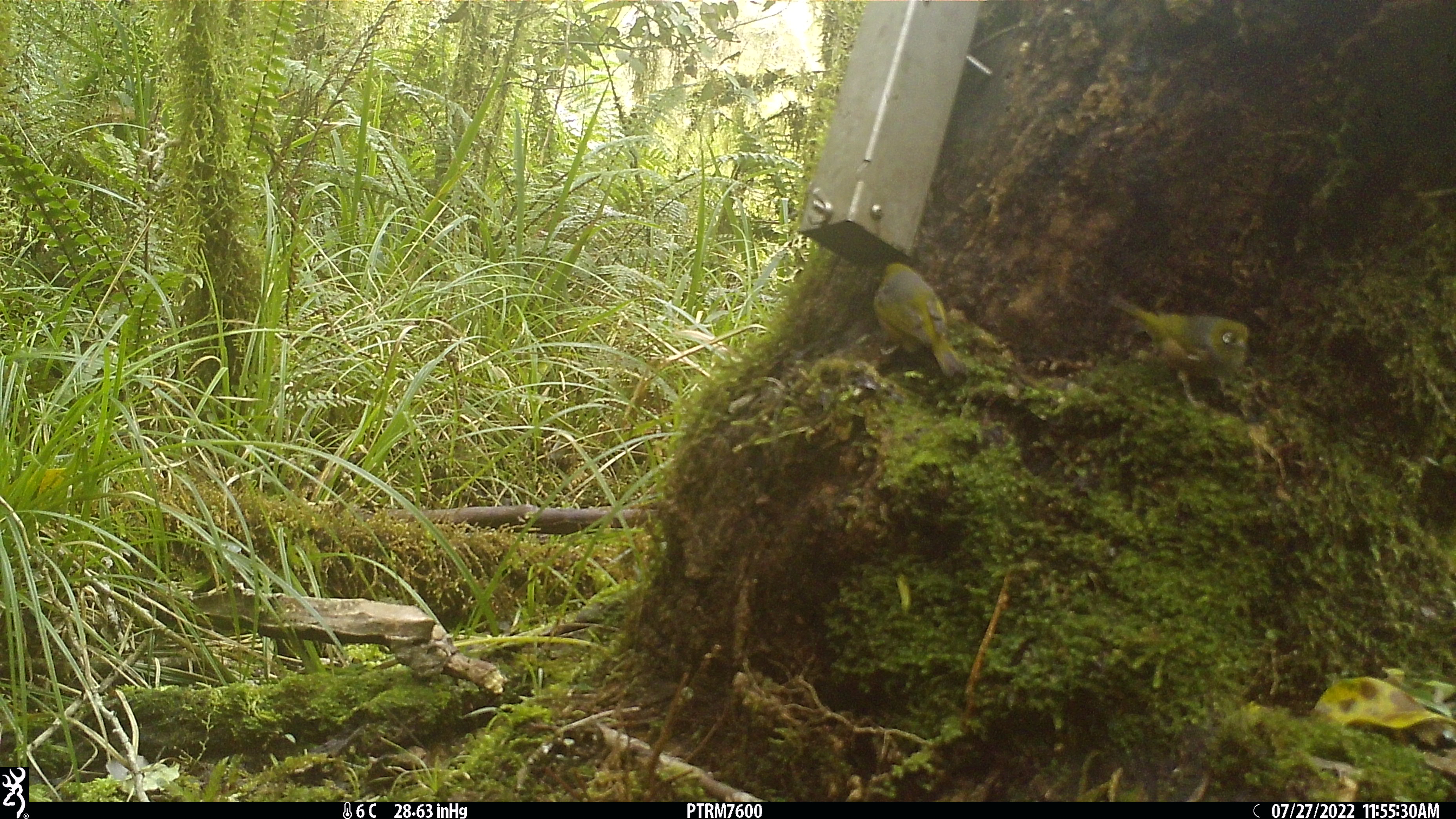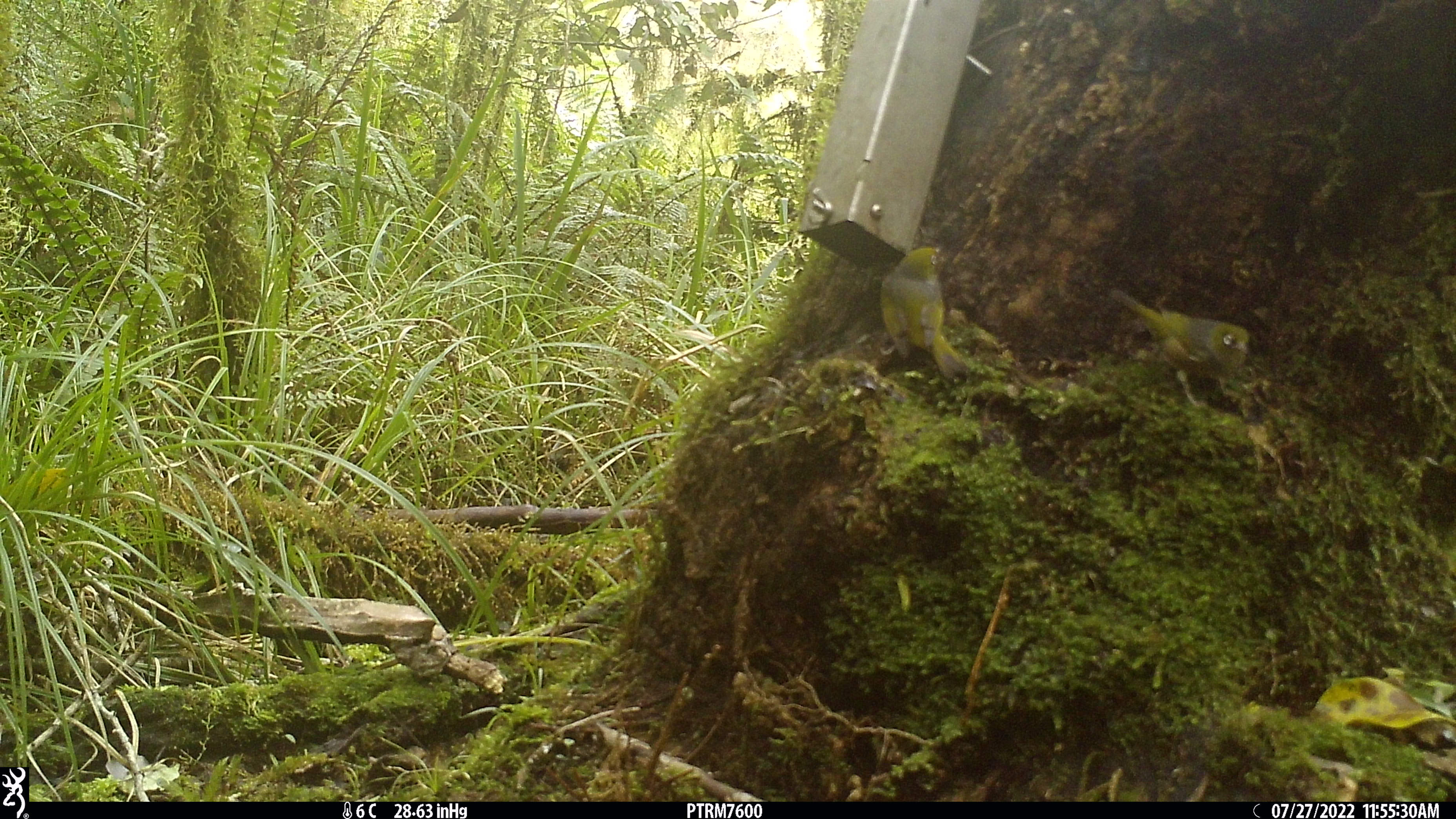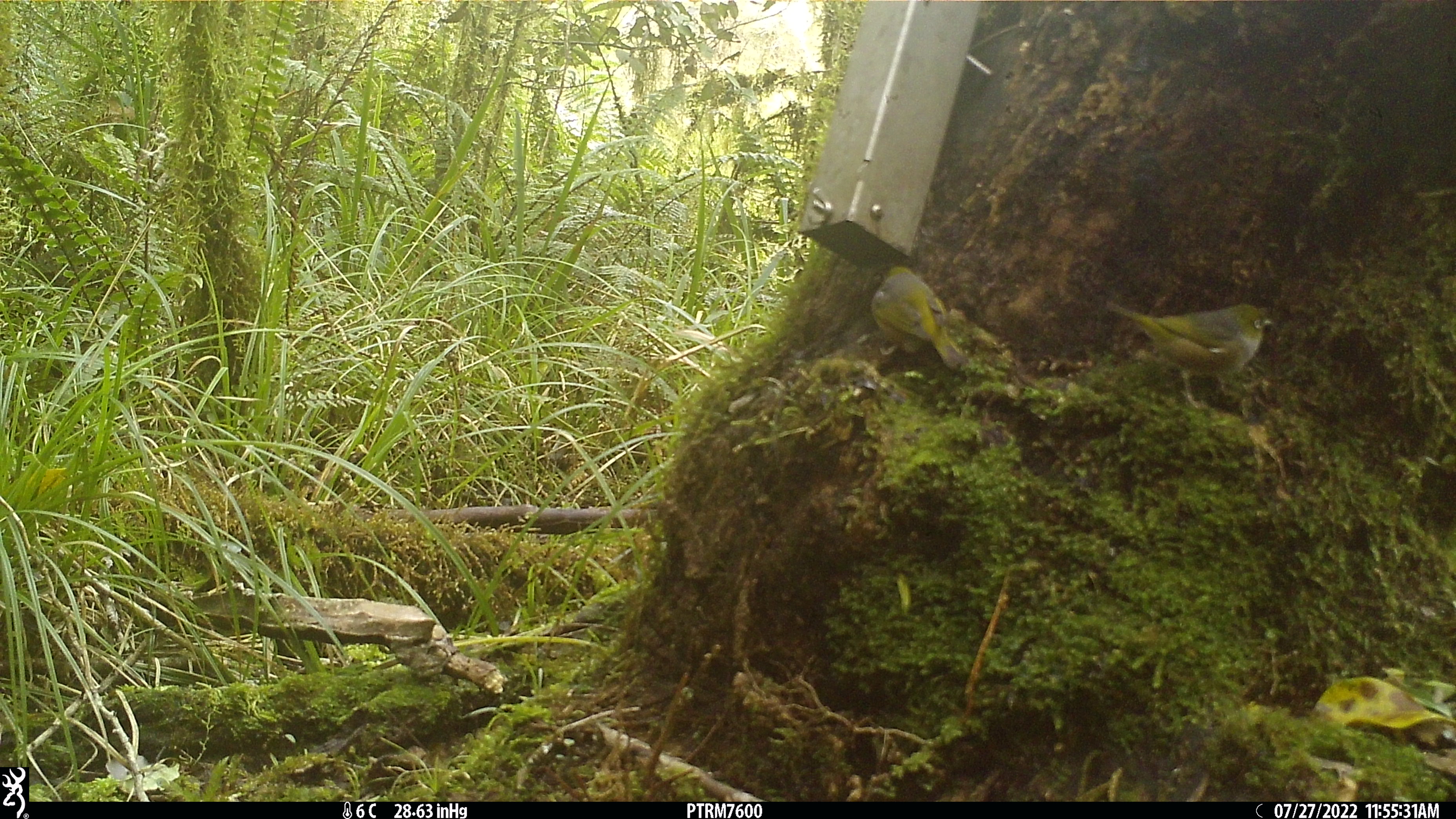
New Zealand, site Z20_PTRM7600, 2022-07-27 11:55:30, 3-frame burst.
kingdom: Animalia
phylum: Chordata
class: Aves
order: Passeriformes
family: Zosteropidae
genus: Zosterops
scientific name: Zosterops lateralis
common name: silvereye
Silvereye (Zosterops lateralis).